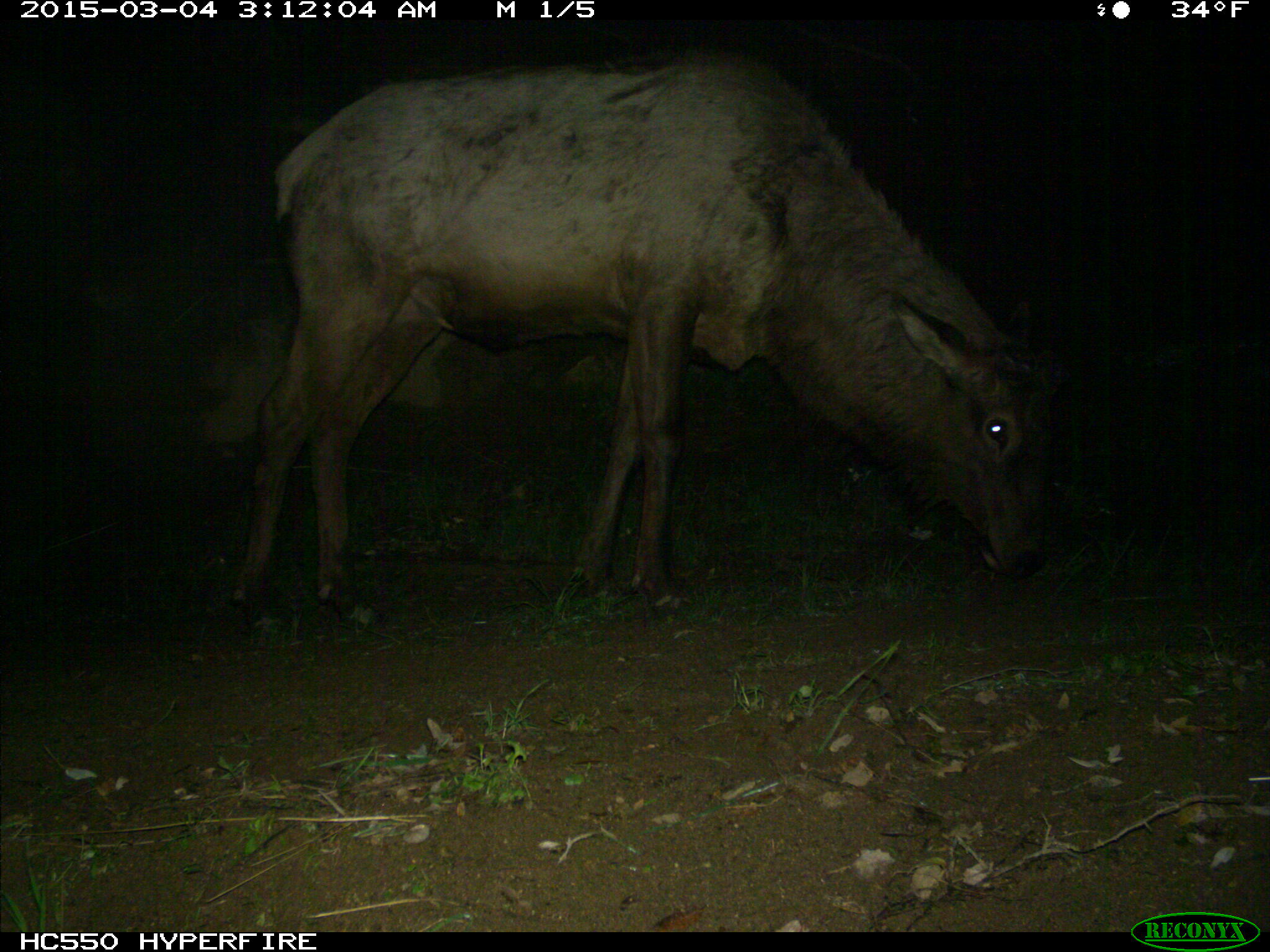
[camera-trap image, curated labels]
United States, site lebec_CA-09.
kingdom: Animalia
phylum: Chordata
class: Mammalia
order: Artiodactyla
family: Cervidae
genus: Cervus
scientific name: Cervus canadensis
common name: elk